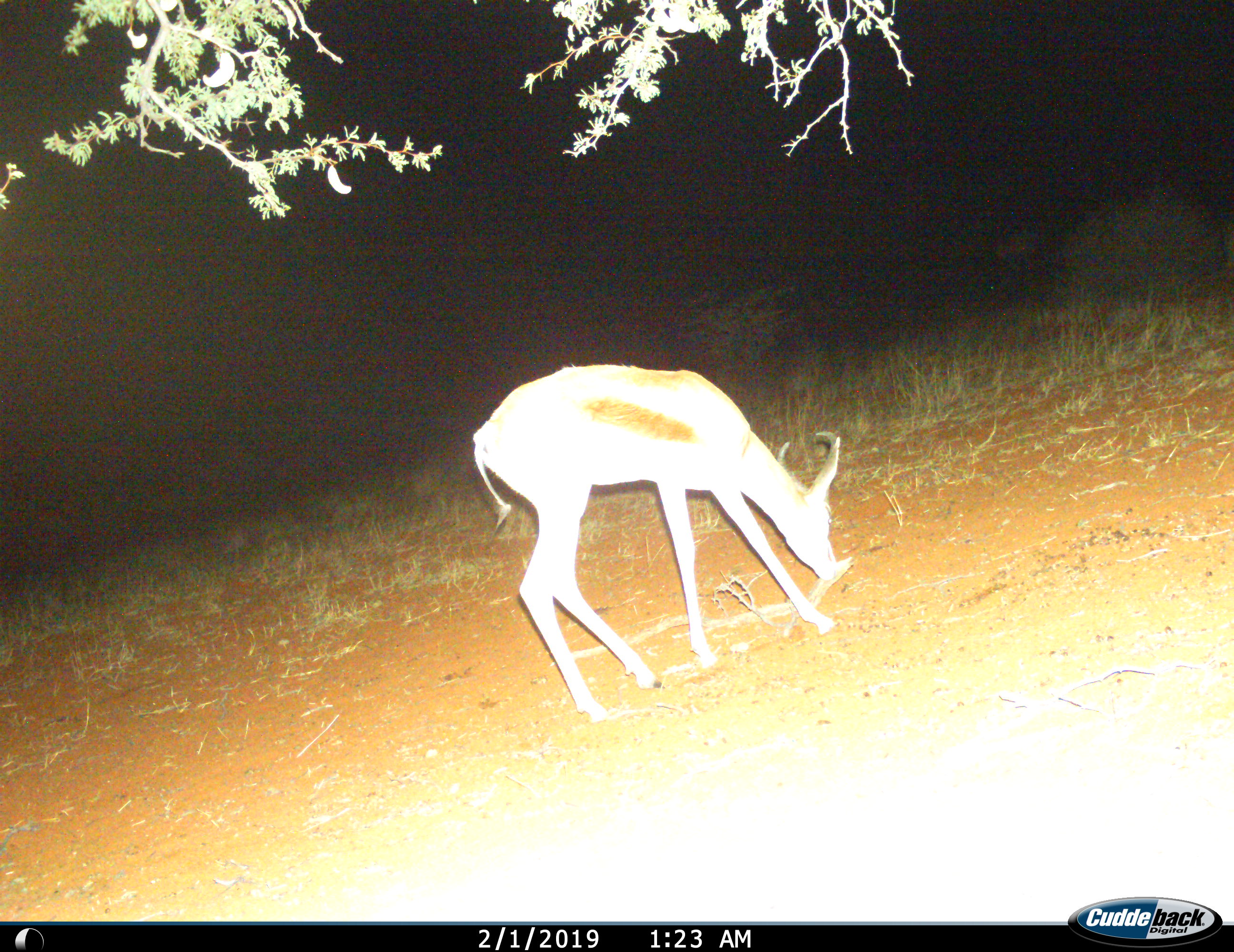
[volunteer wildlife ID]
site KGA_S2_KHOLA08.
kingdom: Animalia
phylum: Chordata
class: Mammalia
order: Artiodactyla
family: Bovidae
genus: Antidorcas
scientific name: Antidorcas marsupialis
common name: springbok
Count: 1.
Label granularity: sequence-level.